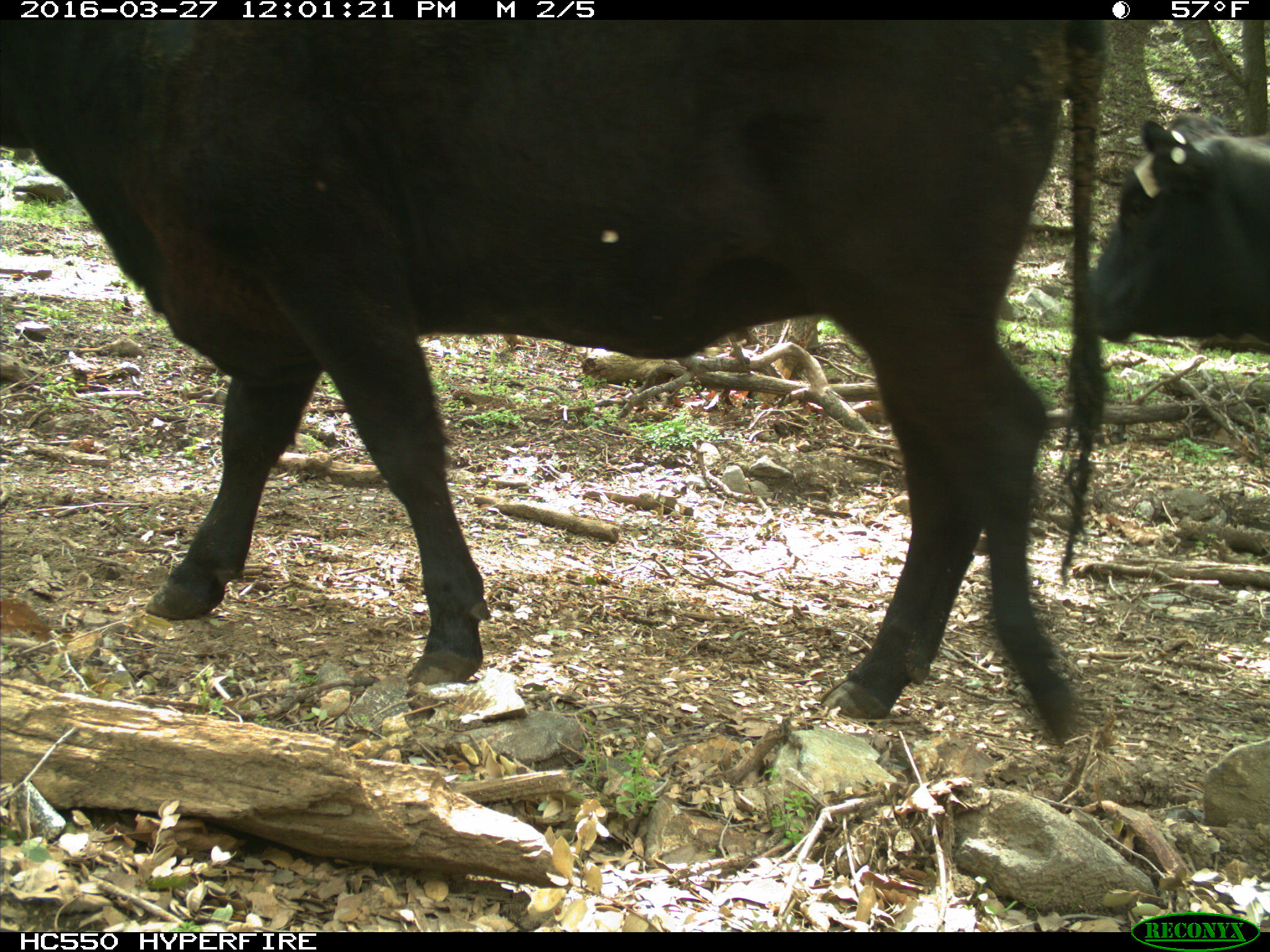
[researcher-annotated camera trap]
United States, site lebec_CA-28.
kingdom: Animalia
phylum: Chordata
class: Mammalia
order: Artiodactyla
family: Bovidae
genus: Bos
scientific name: Bos taurus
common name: domestic cow